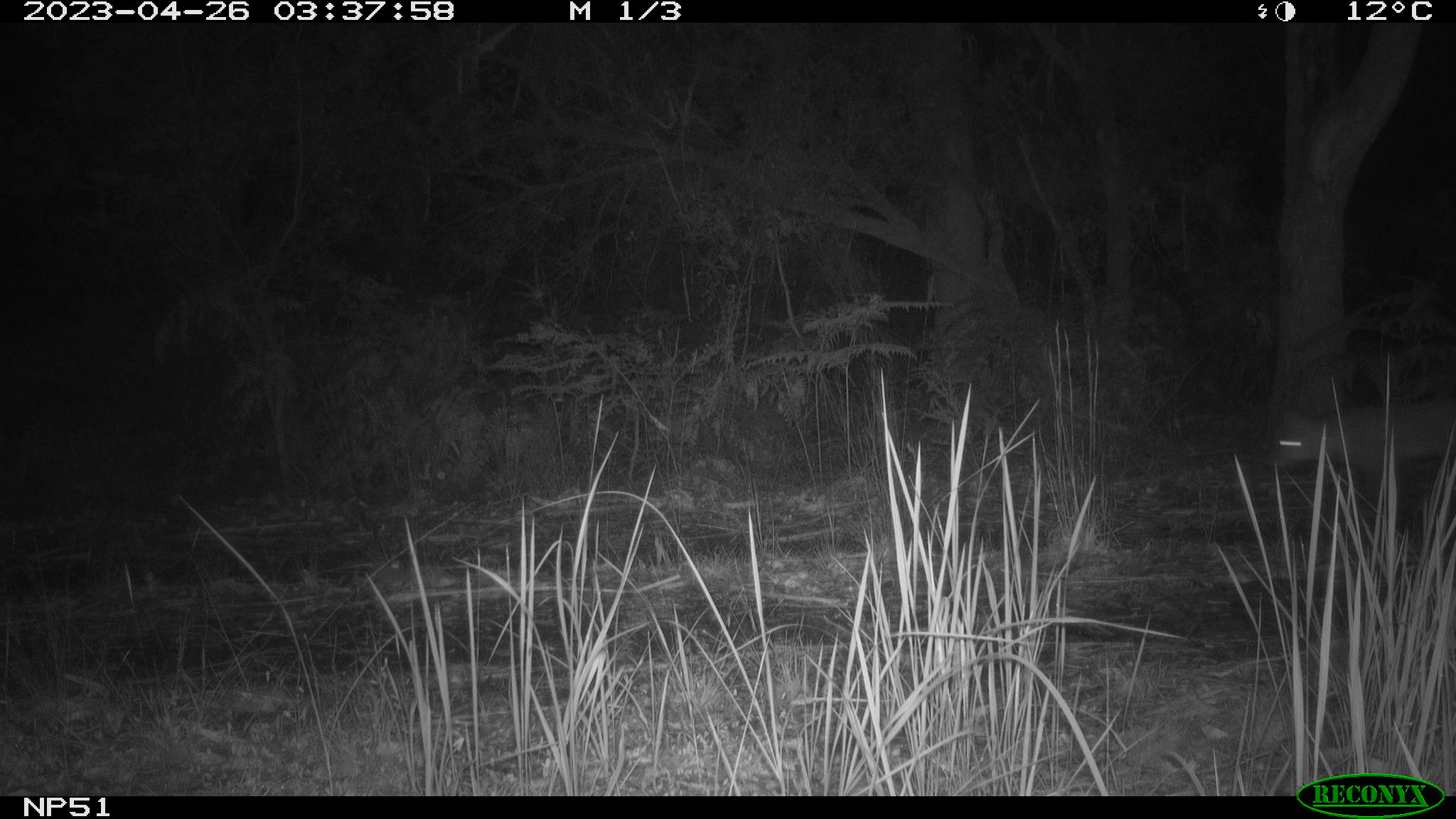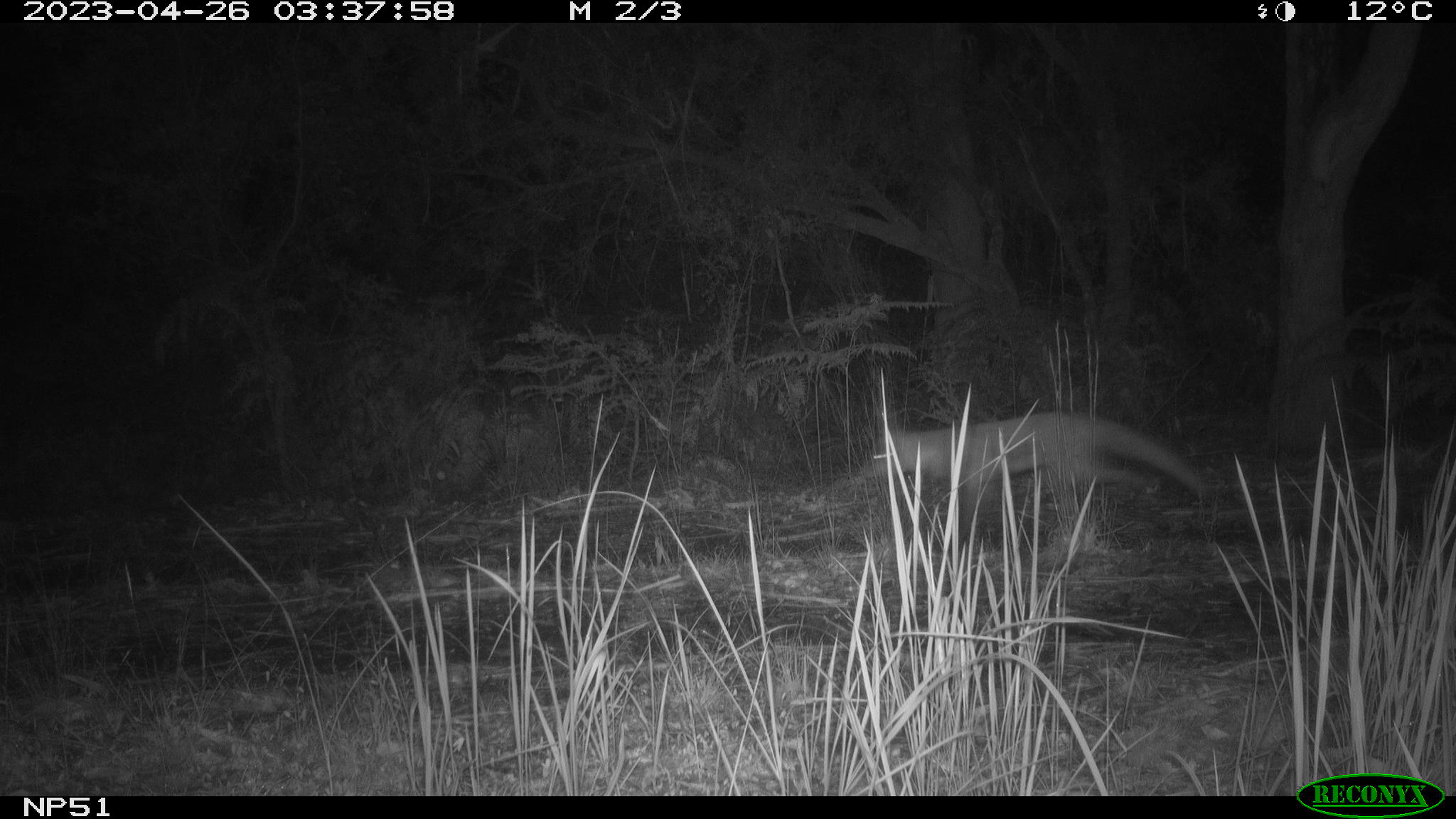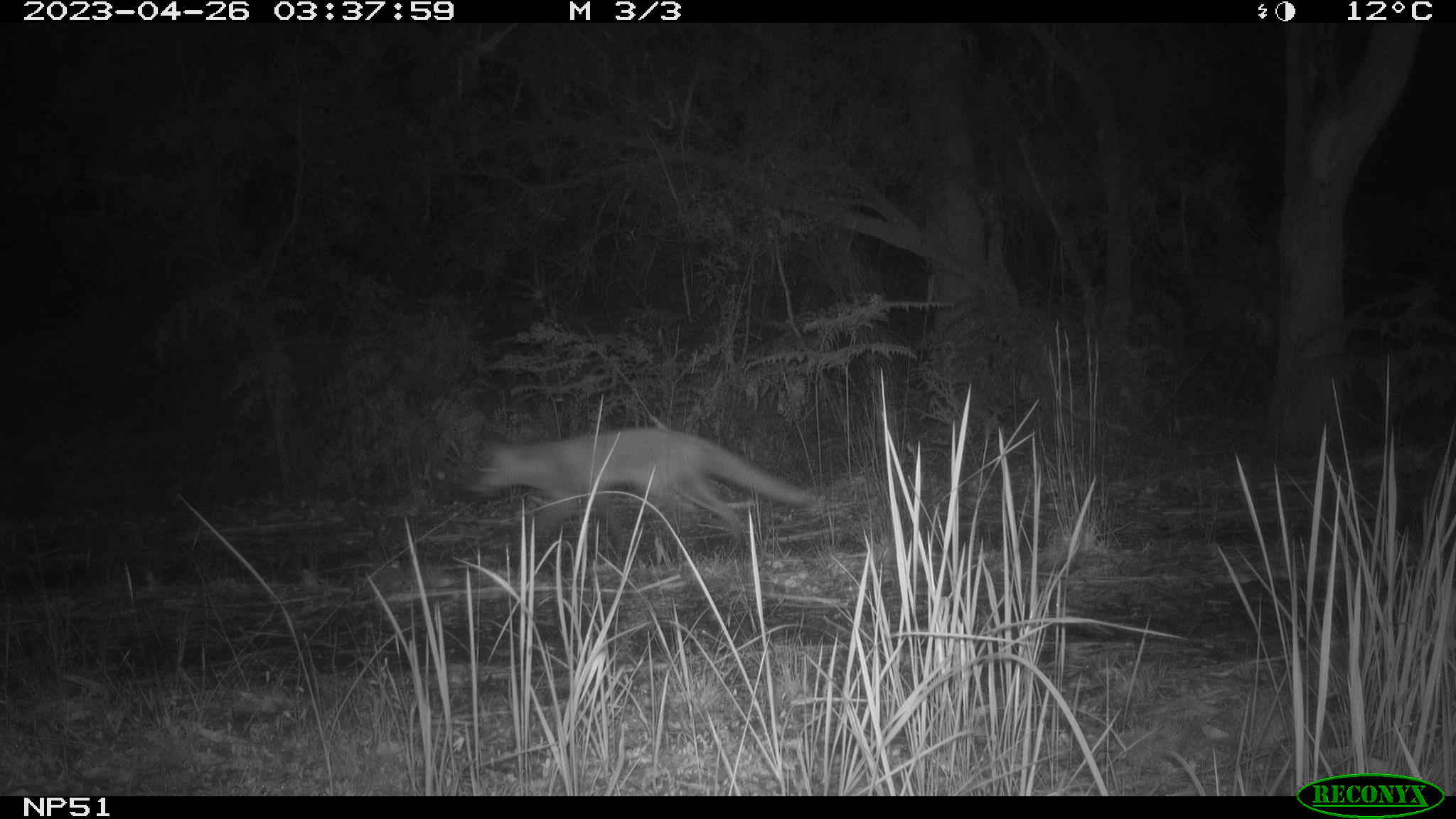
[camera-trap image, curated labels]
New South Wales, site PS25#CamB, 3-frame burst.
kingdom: Animalia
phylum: Chordata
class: Mammalia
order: Carnivora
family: Canidae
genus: Vulpes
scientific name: Vulpes vulpes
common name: red fox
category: fox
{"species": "fox (red fox) (Vulpes vulpes)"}